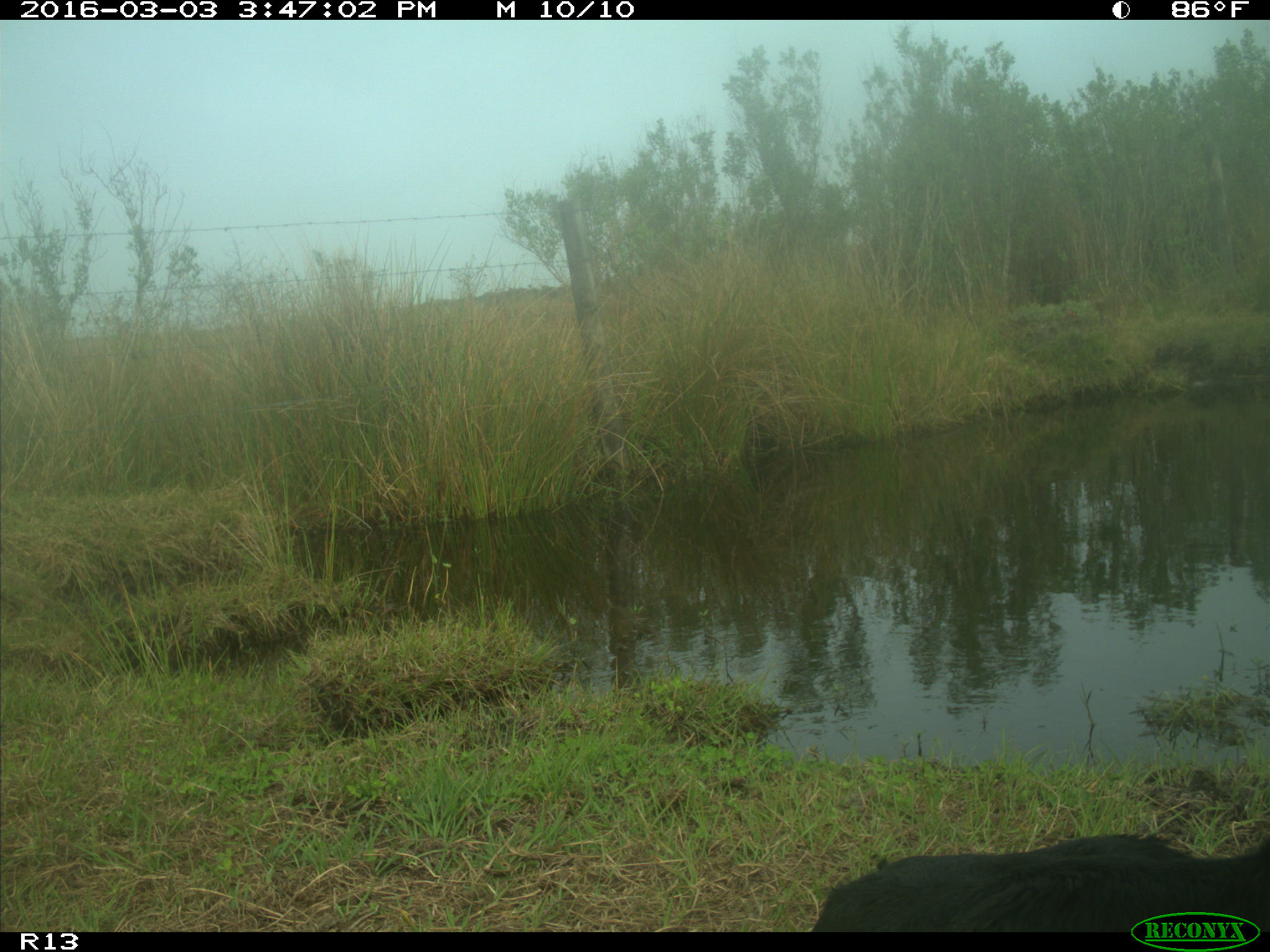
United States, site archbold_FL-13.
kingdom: Animalia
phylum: Chordata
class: Mammalia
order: Artiodactyla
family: Bovidae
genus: Bos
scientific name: Bos taurus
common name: domestic cow